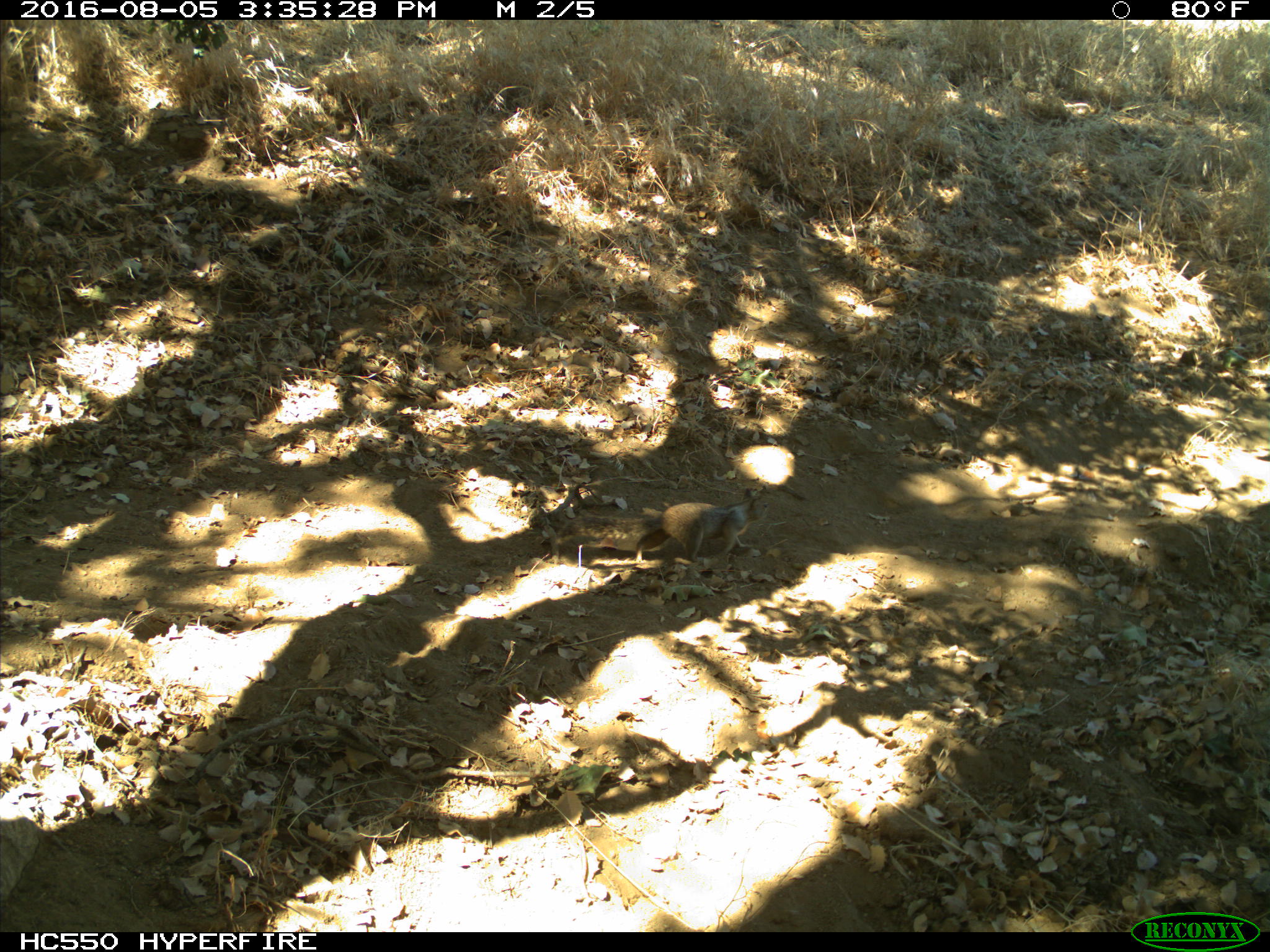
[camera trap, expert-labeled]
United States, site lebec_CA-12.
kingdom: Animalia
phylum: Chordata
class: Mammalia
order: Rodentia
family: Sciuridae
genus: Otospermophilus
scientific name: Otospermophilus beecheyi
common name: california ground squirrel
Otospermophilus beecheyi (california ground squirrel).